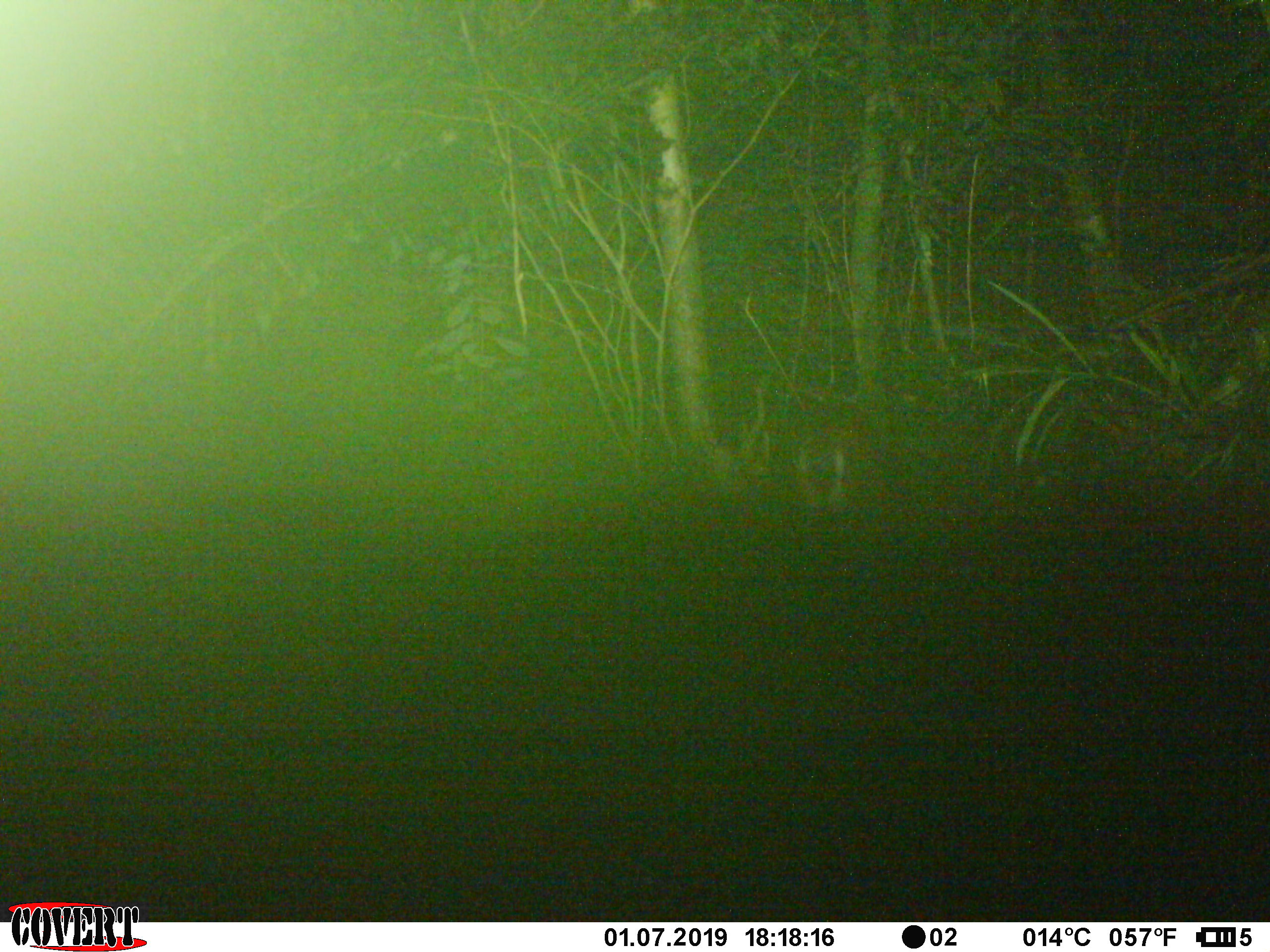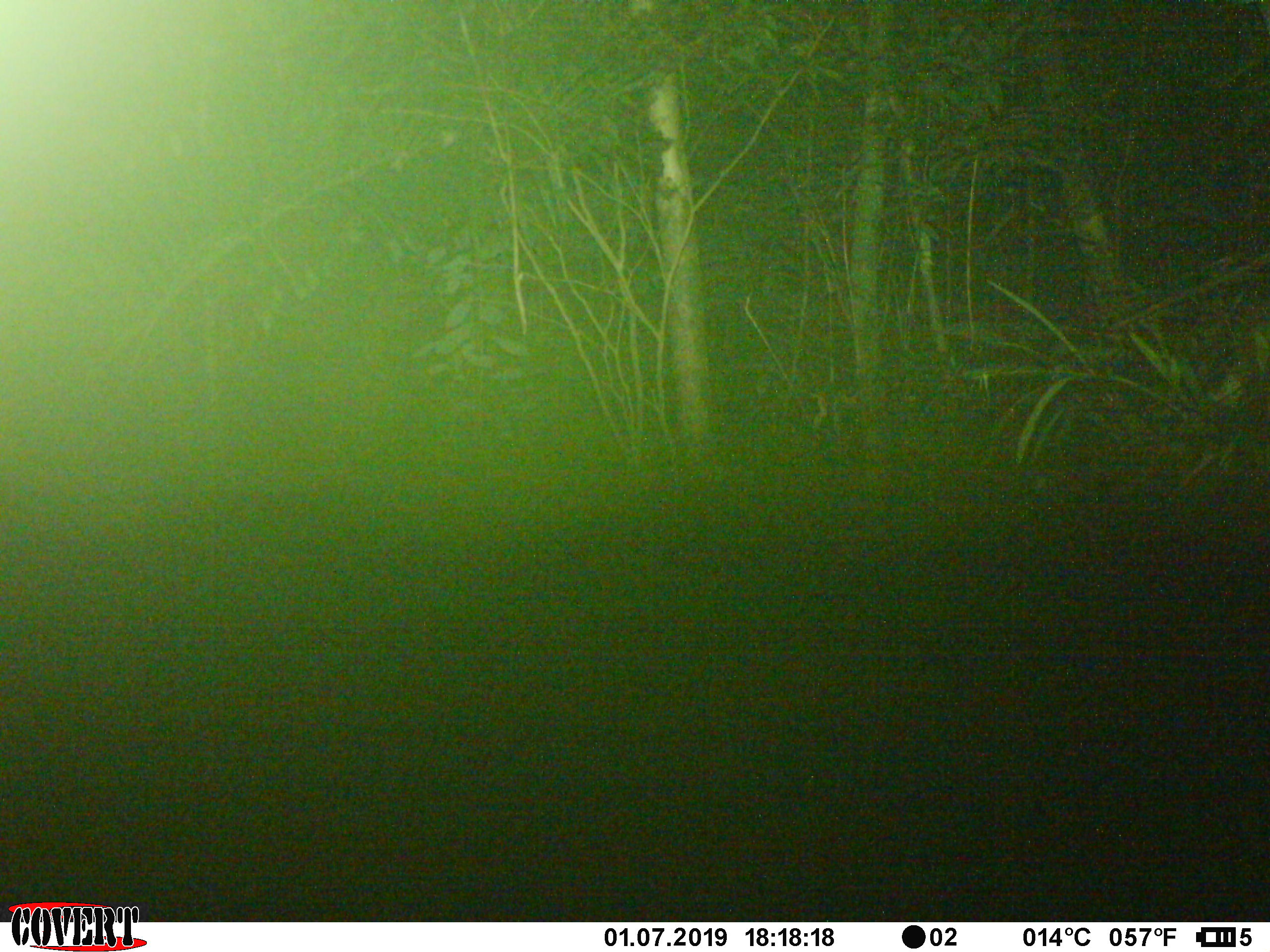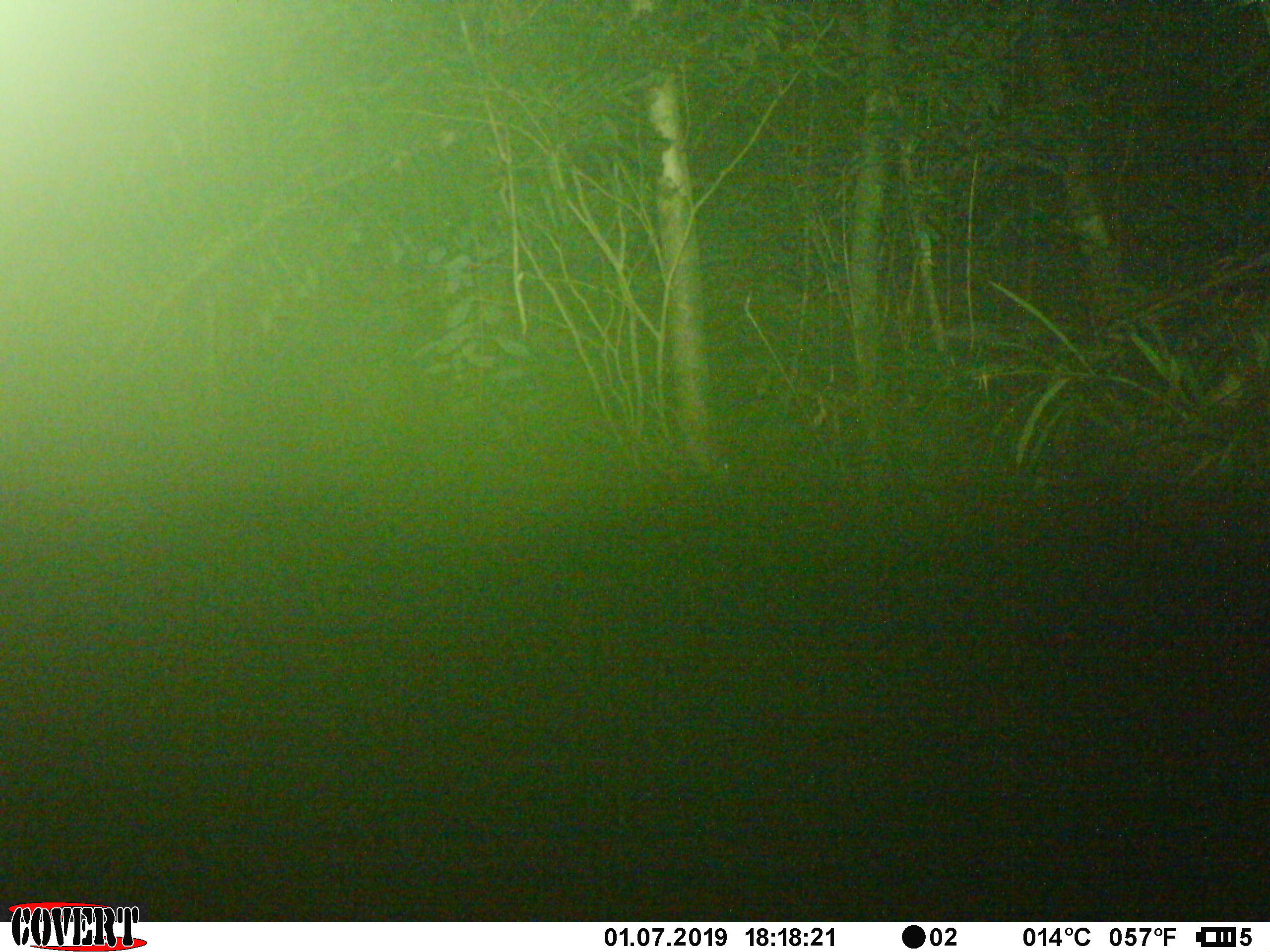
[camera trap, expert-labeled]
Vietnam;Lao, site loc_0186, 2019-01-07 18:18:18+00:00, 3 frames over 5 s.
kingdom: Animalia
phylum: Chordata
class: Mammalia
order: Artiodactyla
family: Cervidae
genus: Muntiacus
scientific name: Muntiacus vuquangensis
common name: large-antlered muntjac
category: large antlered muntjac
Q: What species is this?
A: Large antlered muntjac (large-antlered muntjac) (Muntiacus vuquangensis).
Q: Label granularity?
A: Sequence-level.